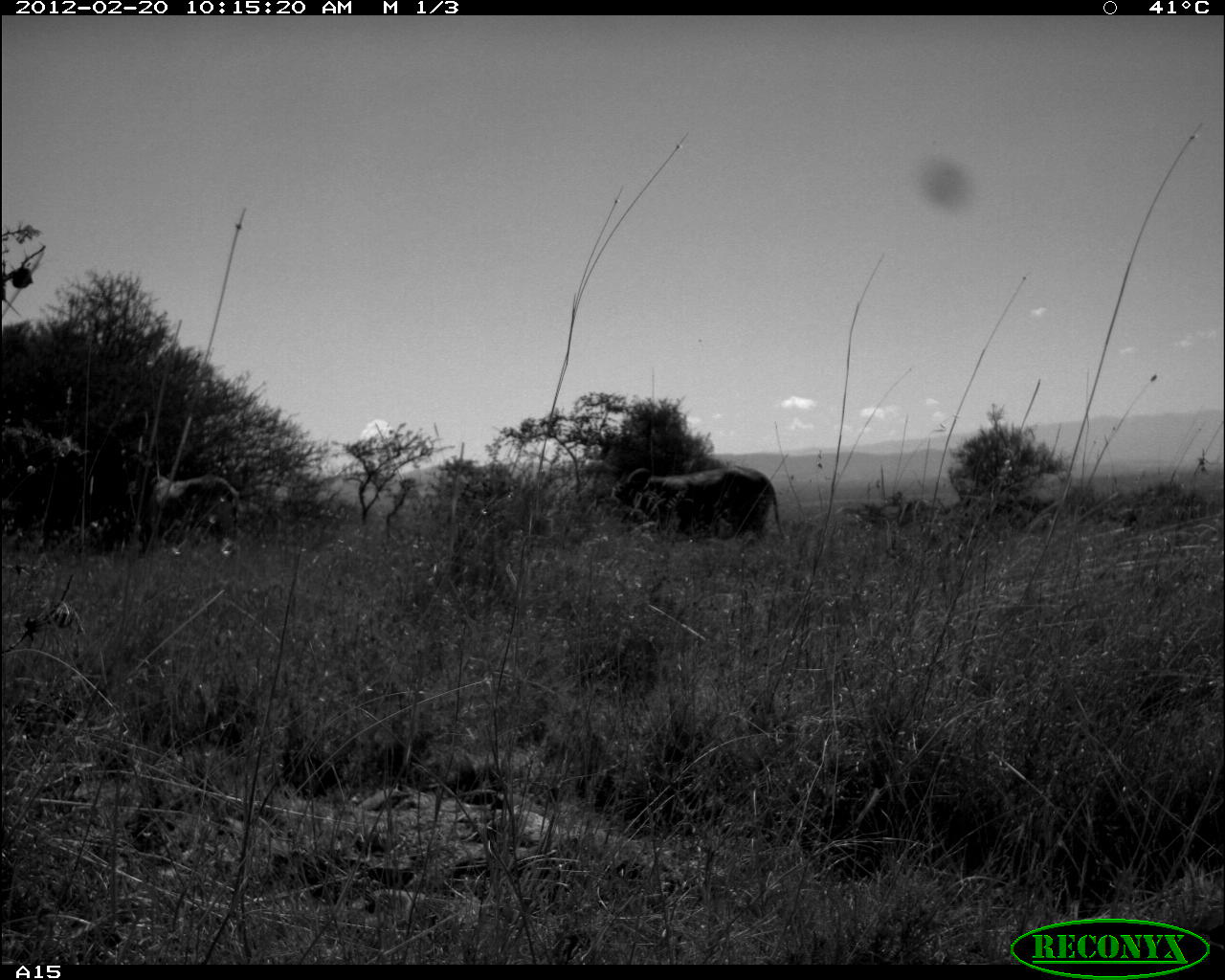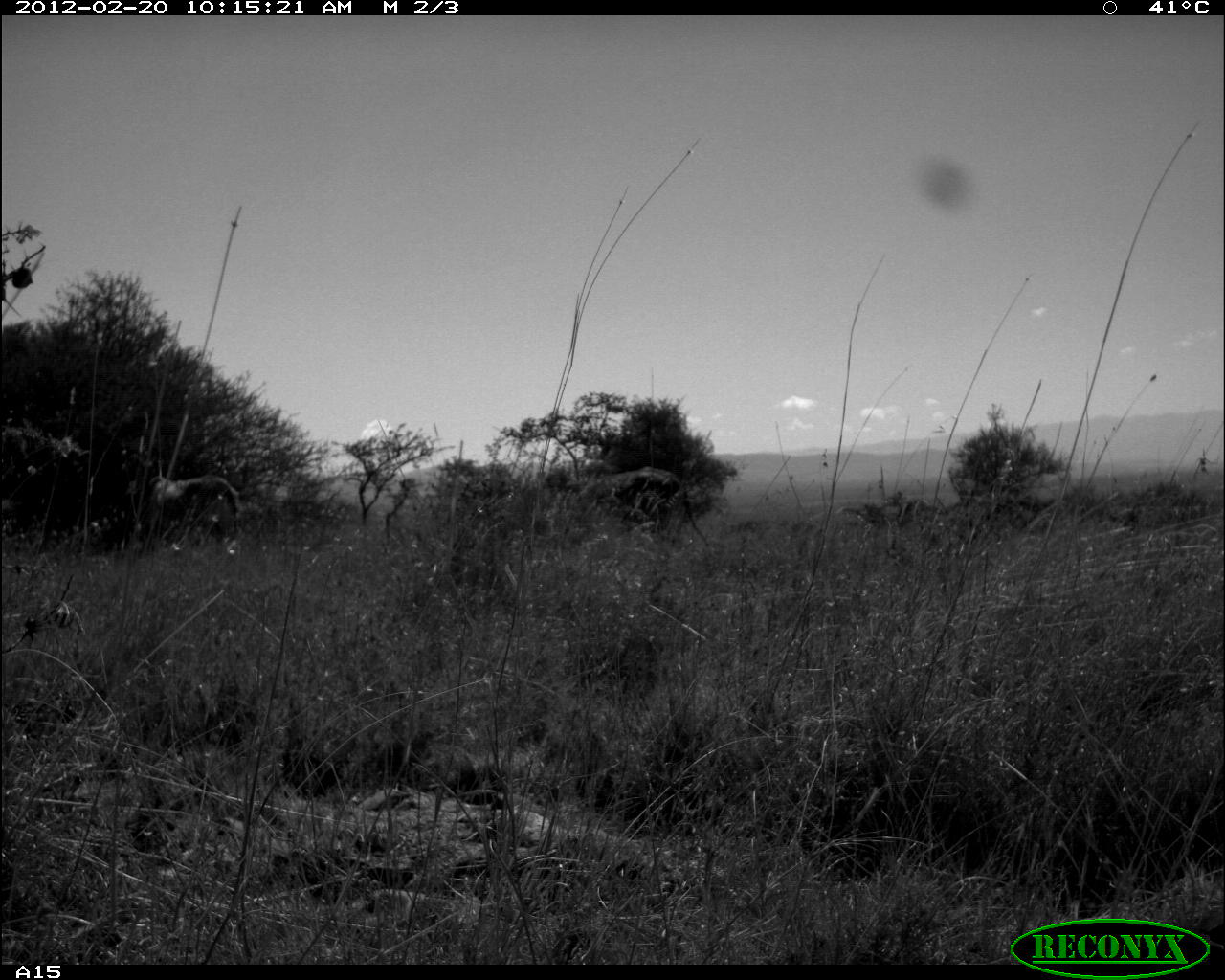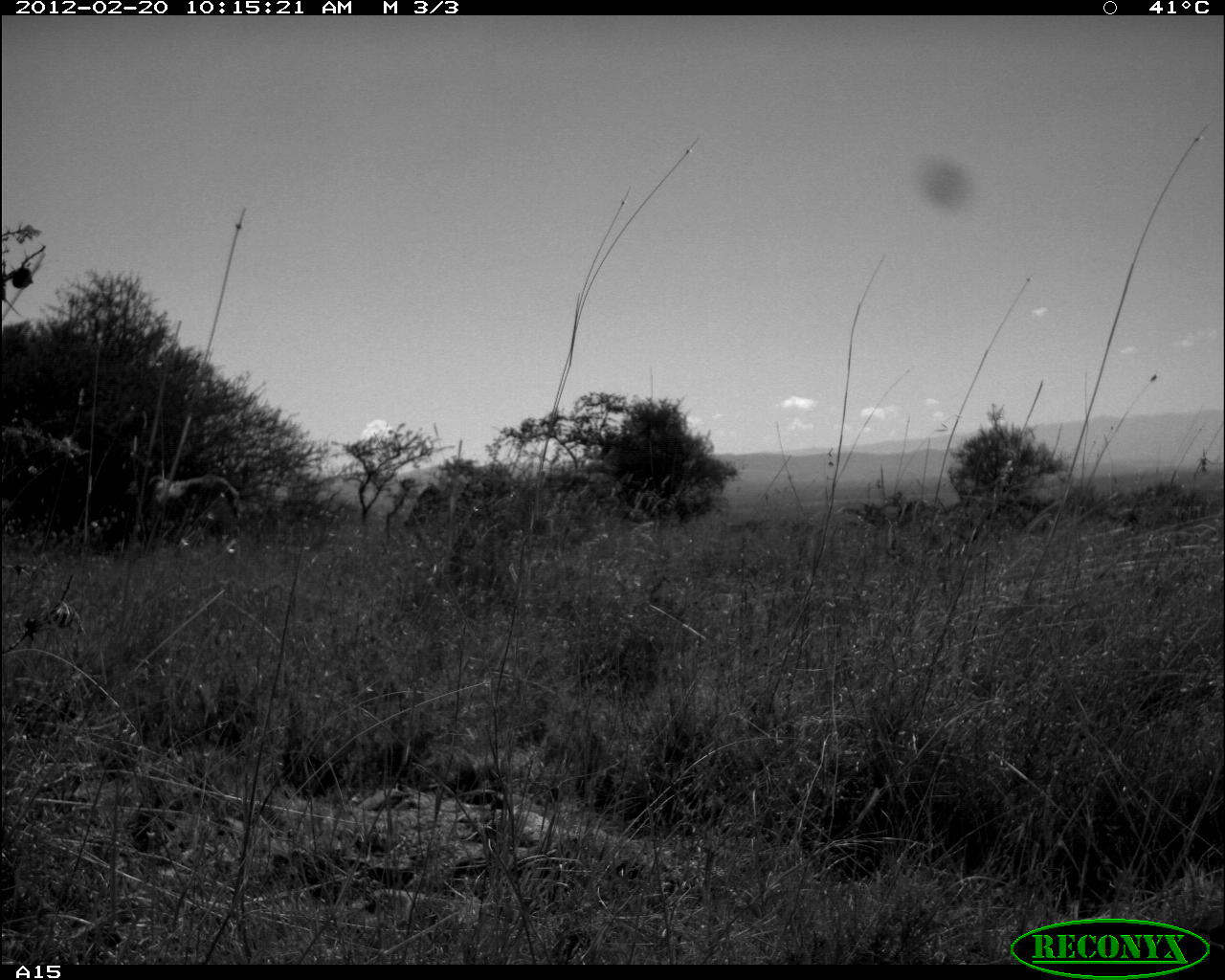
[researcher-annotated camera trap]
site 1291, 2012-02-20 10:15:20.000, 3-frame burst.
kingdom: Animalia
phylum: Chordata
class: Mammalia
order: Artiodactyla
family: Bovidae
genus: Bos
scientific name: Bos taurus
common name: domestic cattle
Bos taurus (domestic cattle), count 2.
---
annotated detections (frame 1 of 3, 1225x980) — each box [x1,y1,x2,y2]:
bos taurus: [607,464,785,541]; [153,472,239,543]